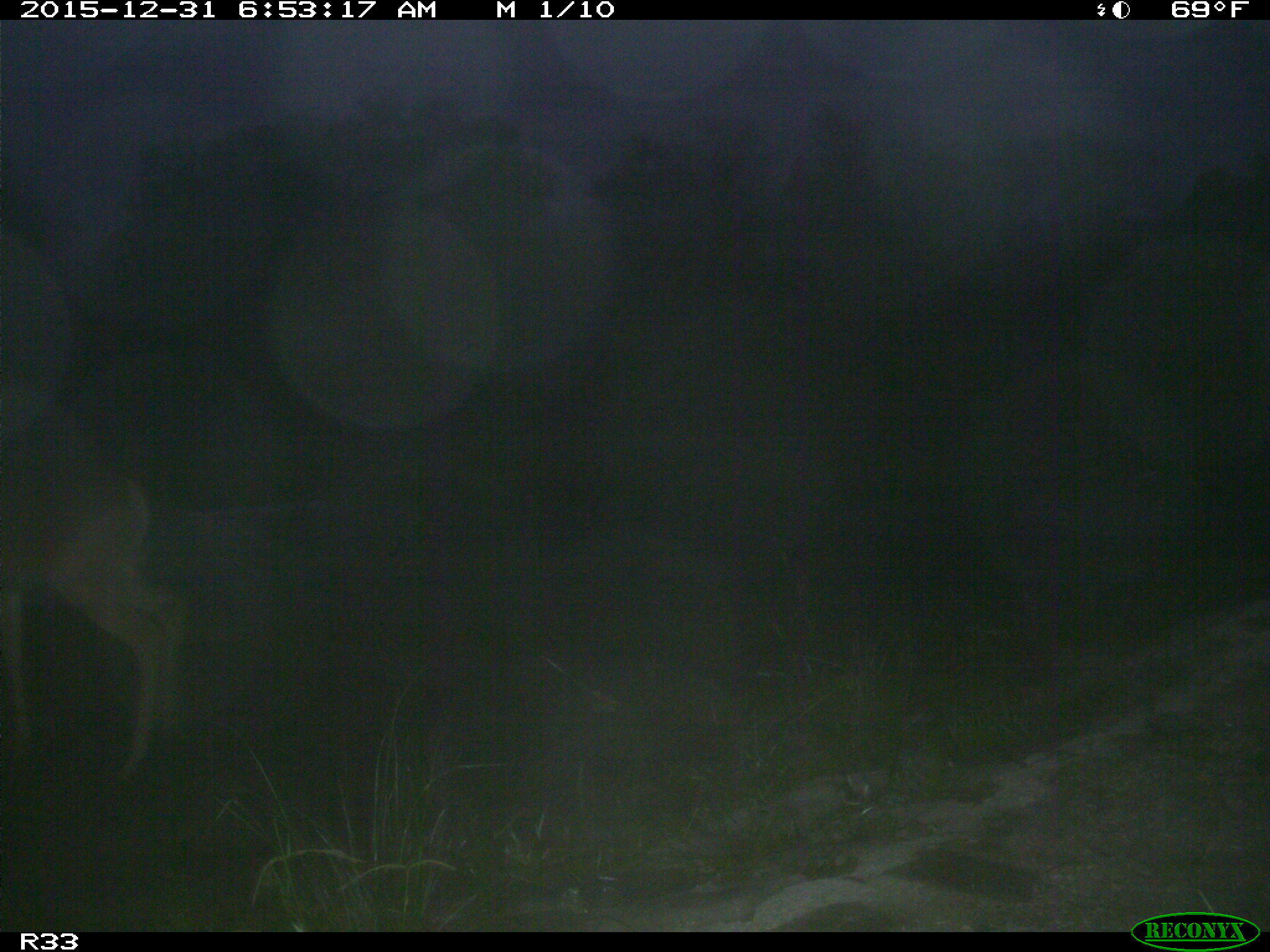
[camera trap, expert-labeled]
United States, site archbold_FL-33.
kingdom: Animalia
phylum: Chordata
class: Mammalia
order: Artiodactyla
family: Cervidae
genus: Odocoileus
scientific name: Odocoileus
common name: deer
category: unidentified deer